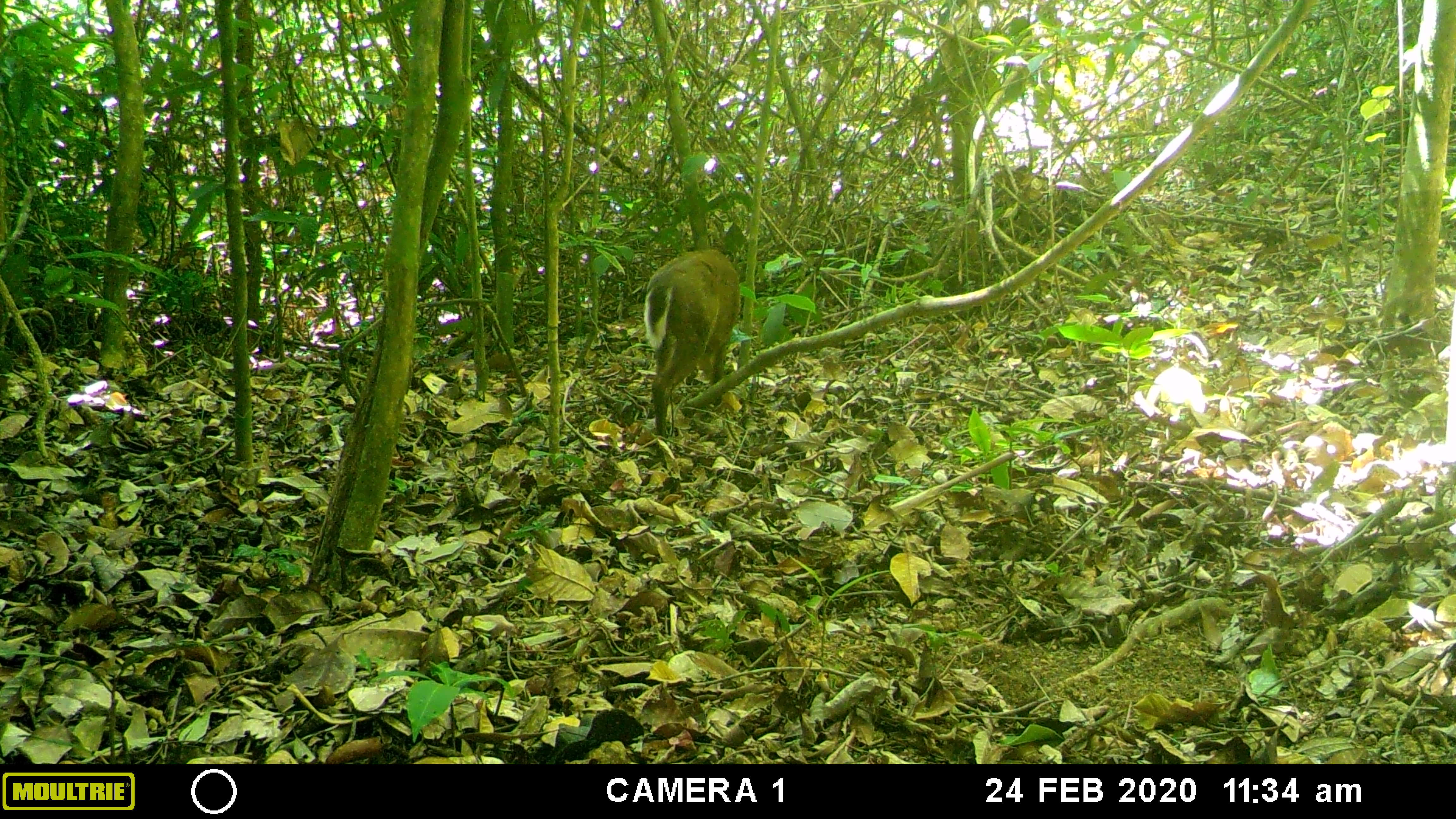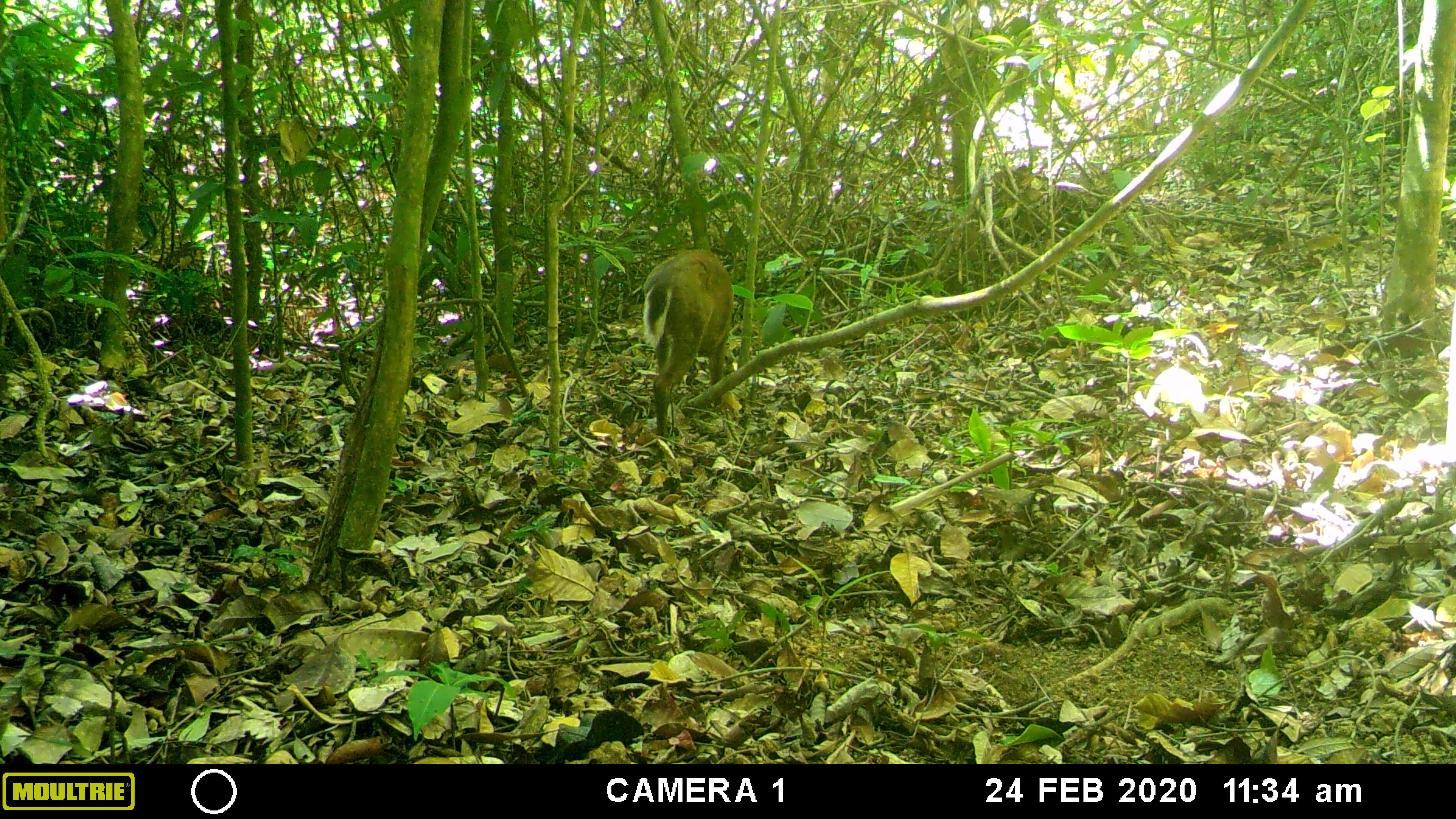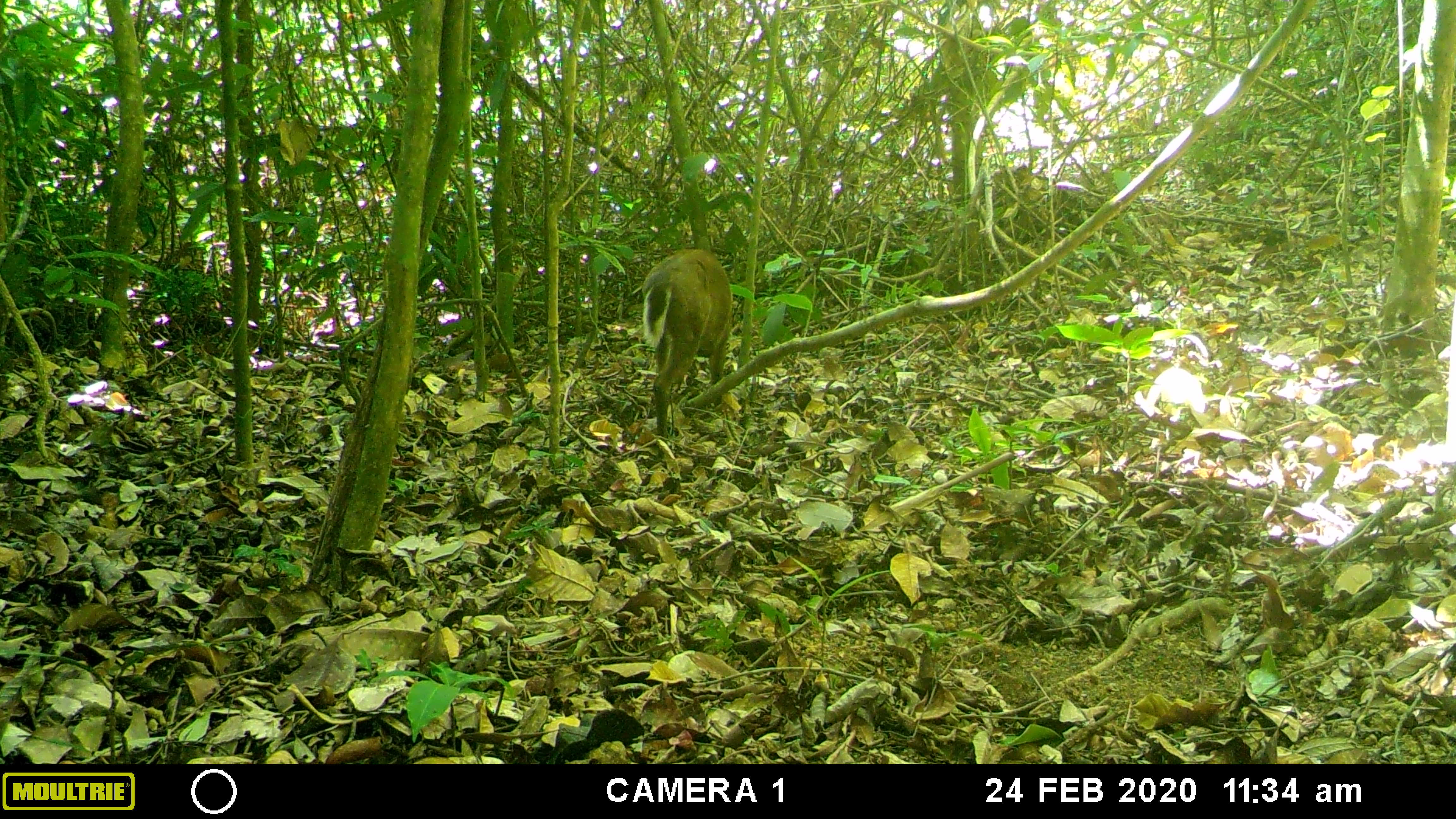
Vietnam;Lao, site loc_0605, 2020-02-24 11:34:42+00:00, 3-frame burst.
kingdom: Animalia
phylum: Chordata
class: Mammalia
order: Artiodactyla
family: Cervidae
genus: Muntiacus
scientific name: Muntiacus rooseveltorum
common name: roosevelt's muntjac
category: roosevelts muntjac group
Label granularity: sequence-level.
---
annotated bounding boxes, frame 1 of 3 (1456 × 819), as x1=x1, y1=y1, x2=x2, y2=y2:
roosevelts muntjac group: x1=643, y1=248, x2=741, y2=443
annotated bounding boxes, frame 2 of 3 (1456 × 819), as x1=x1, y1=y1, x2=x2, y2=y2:
roosevelts muntjac group: x1=639, y1=249, x2=734, y2=441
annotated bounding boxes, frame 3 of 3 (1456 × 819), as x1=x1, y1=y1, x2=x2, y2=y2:
roosevelts muntjac group: x1=638, y1=248, x2=733, y2=457